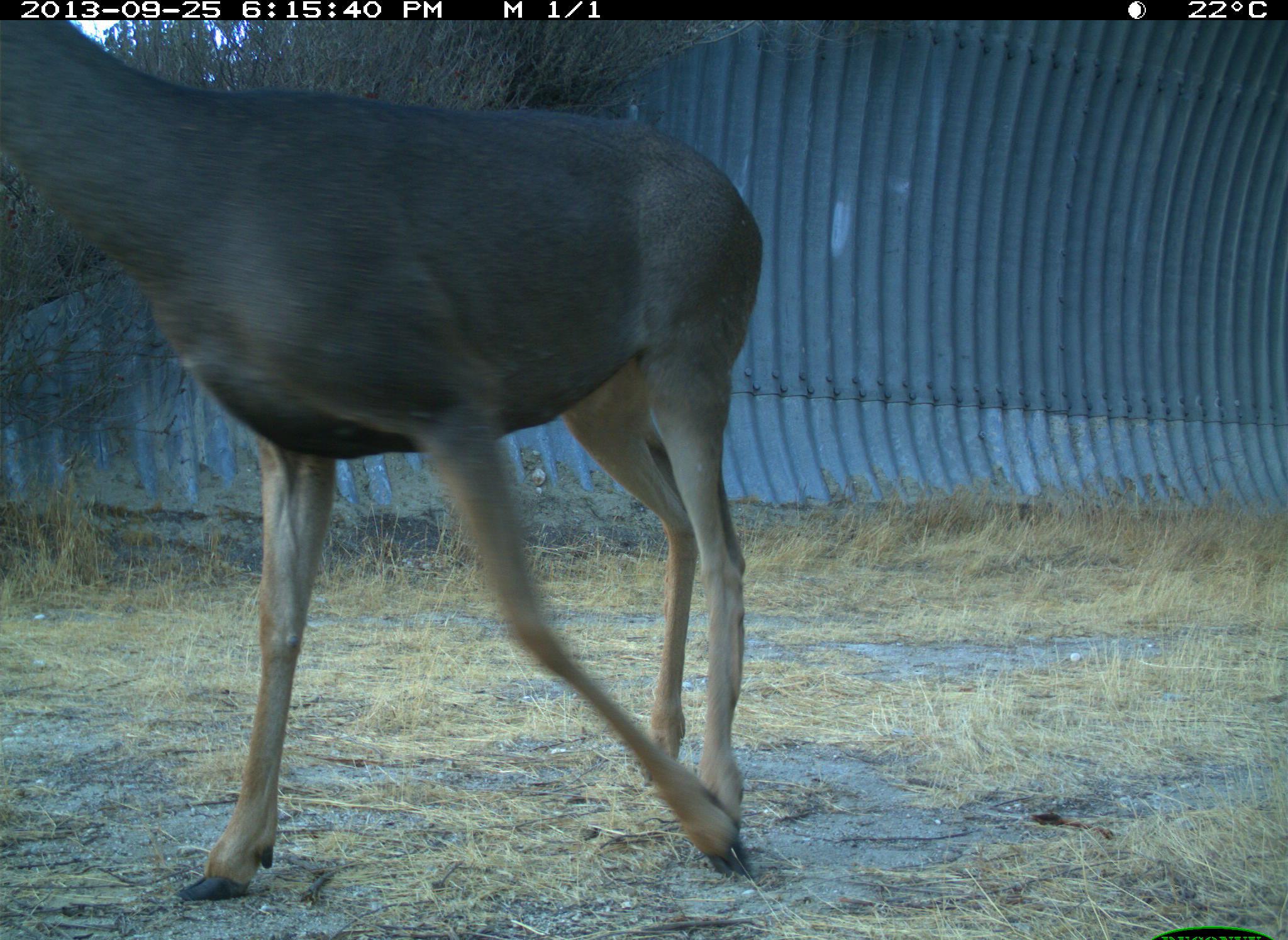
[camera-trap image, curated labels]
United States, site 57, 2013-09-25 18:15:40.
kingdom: Animalia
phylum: Chordata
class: Mammalia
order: Artiodactyla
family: Cervidae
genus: Odocoileus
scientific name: Odocoileus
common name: deer